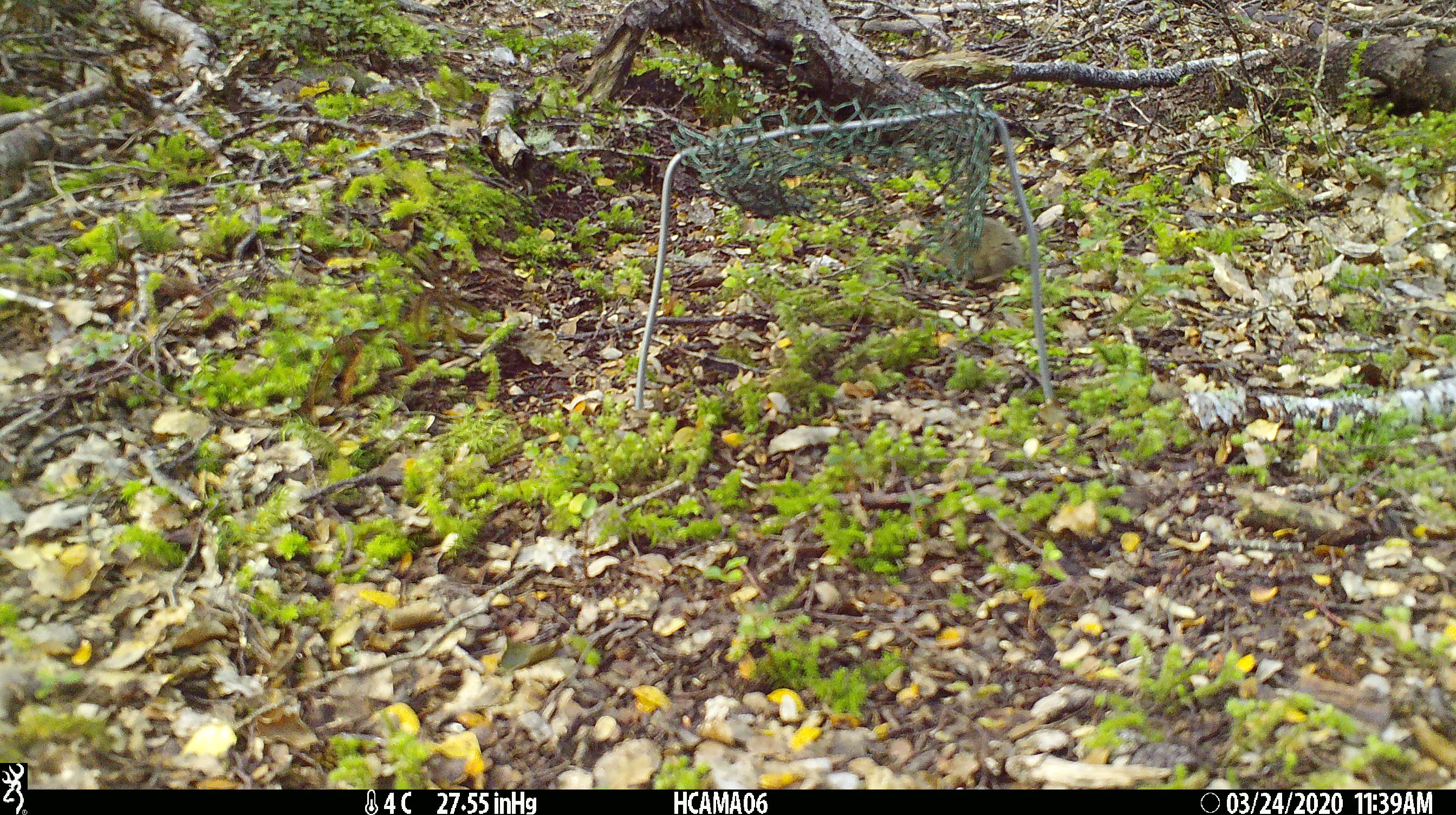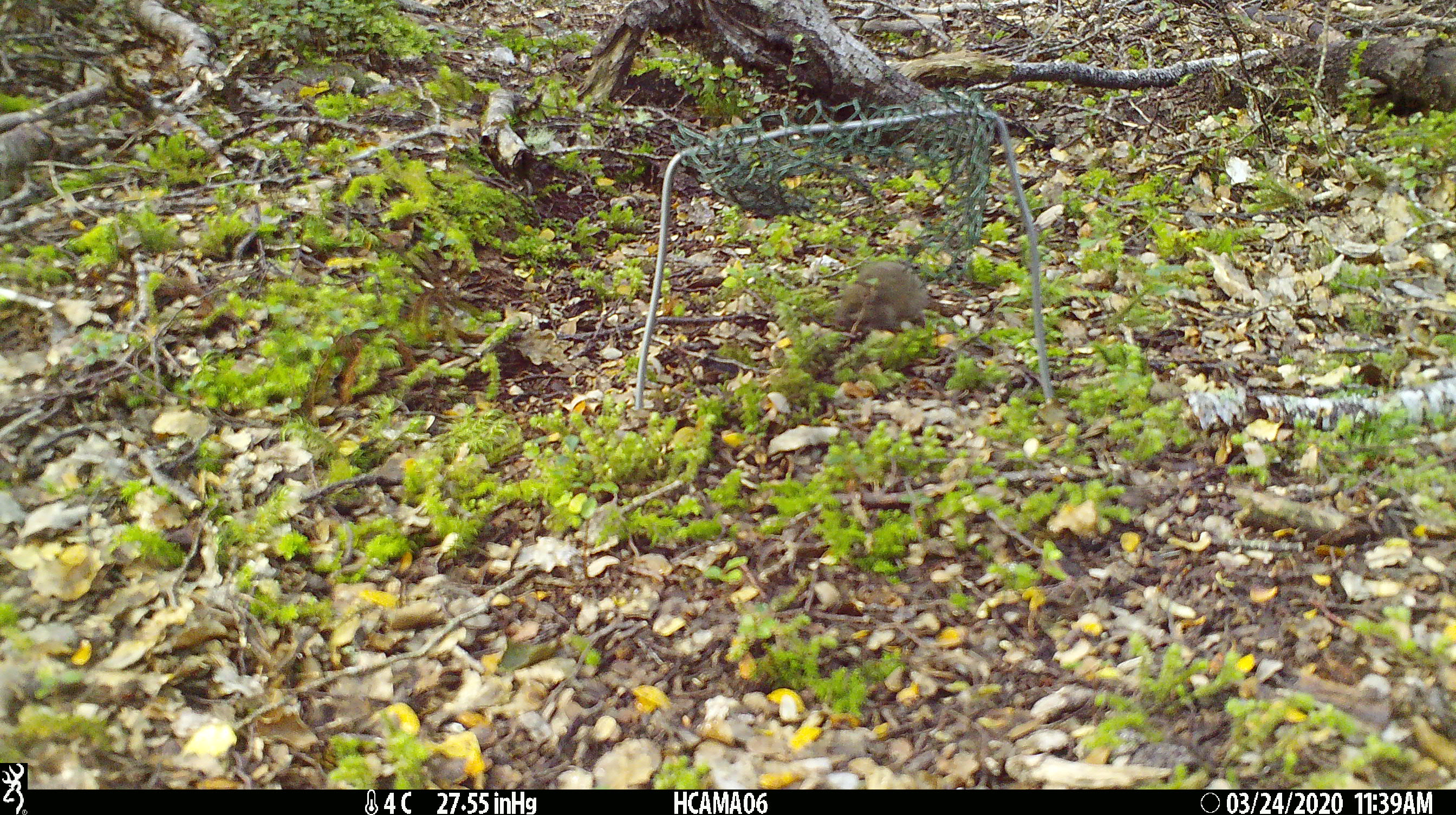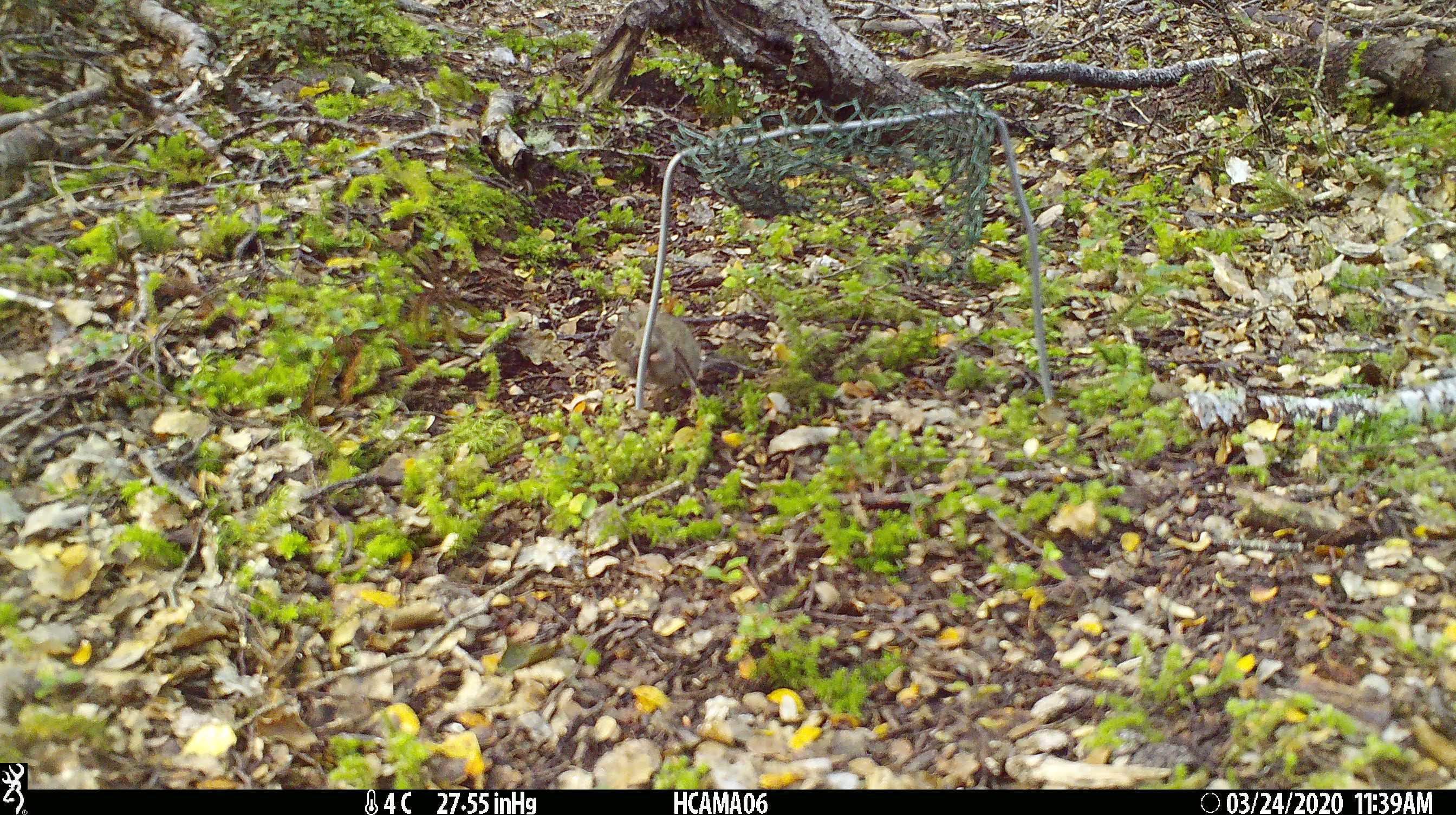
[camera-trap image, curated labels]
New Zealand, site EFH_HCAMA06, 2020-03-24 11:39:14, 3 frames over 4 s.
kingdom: Animalia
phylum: Chordata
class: Mammalia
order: Rodentia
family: Muridae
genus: Mus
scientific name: Mus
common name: mouse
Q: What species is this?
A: Mouse (Mus).